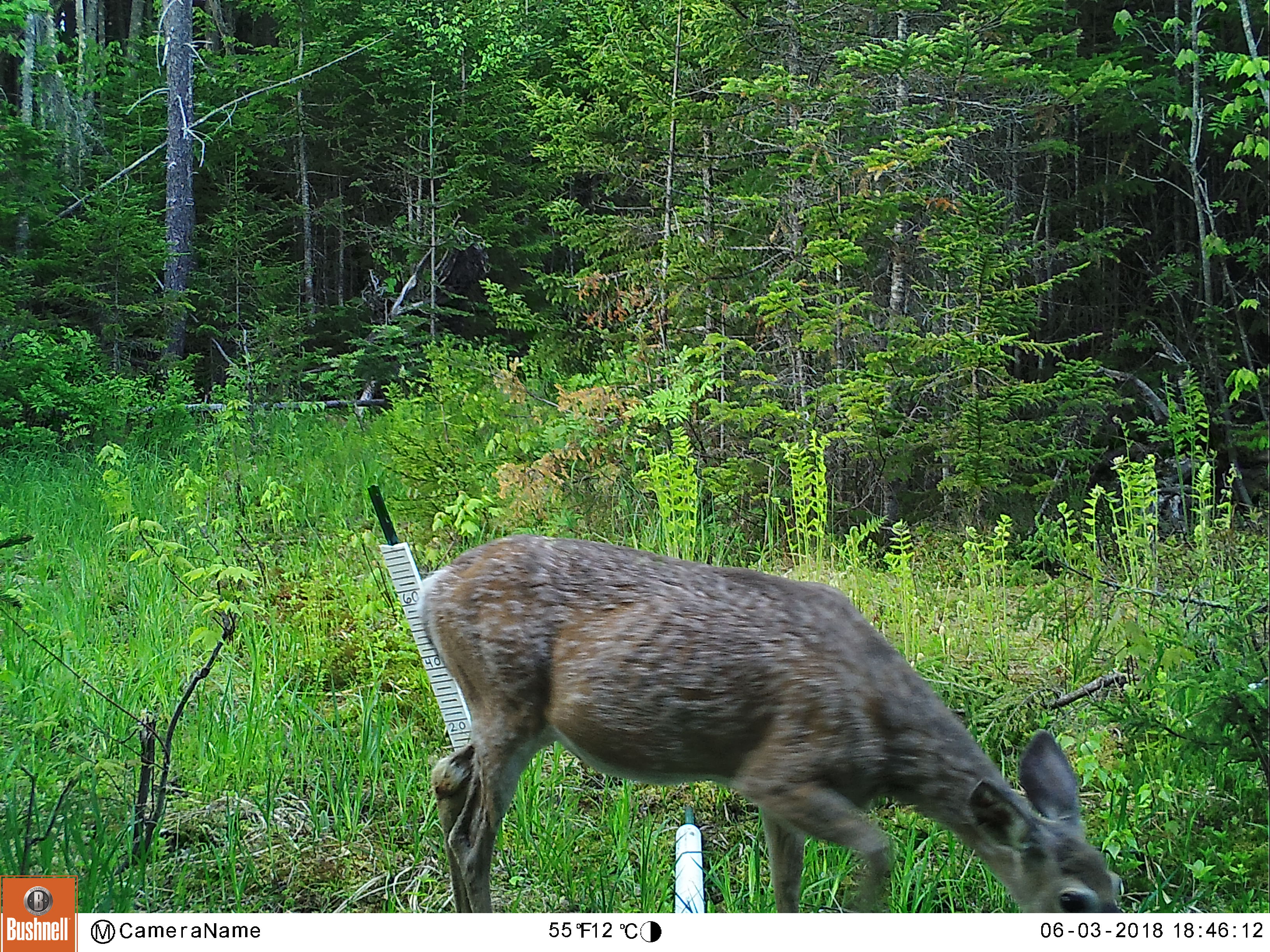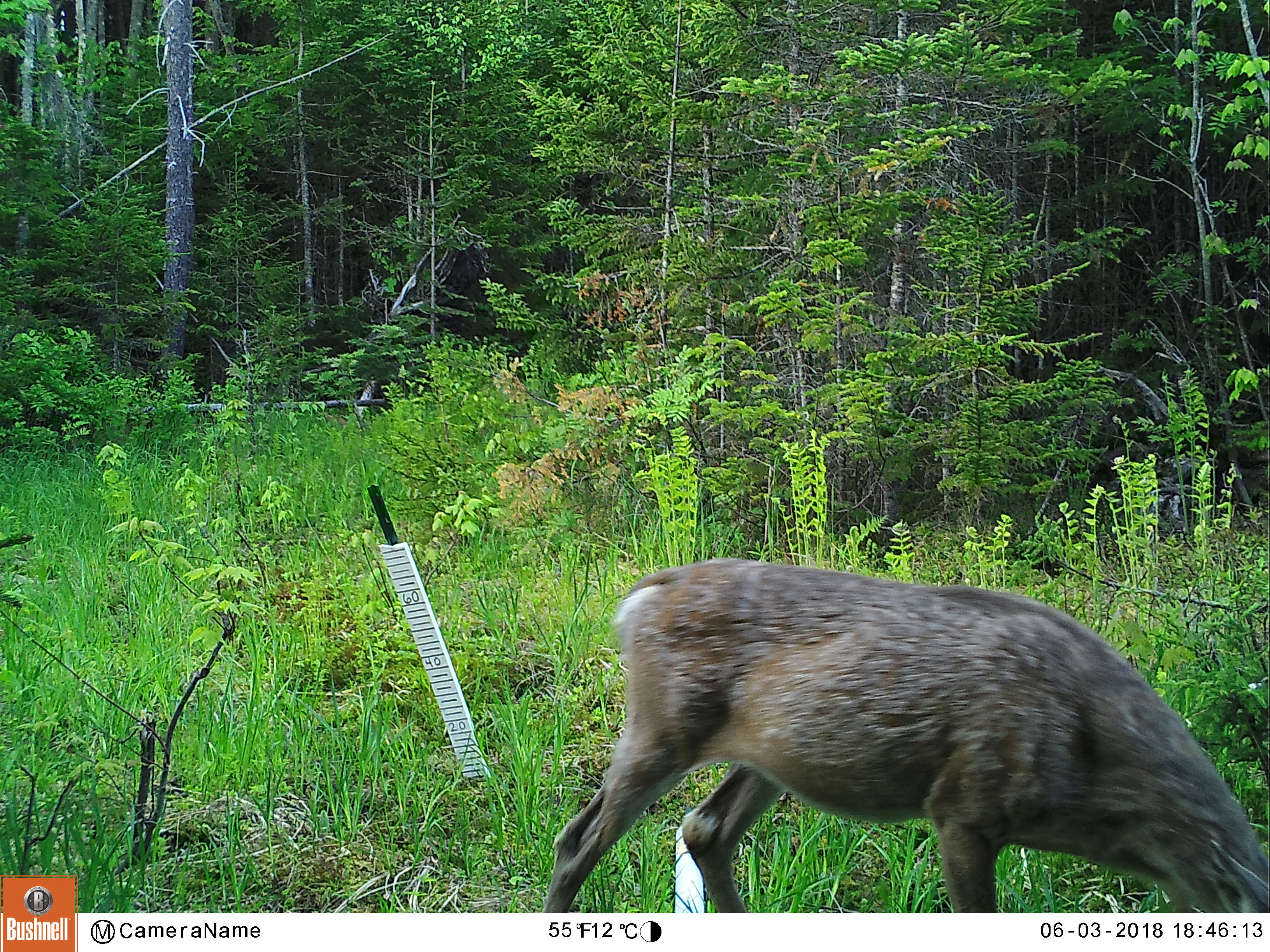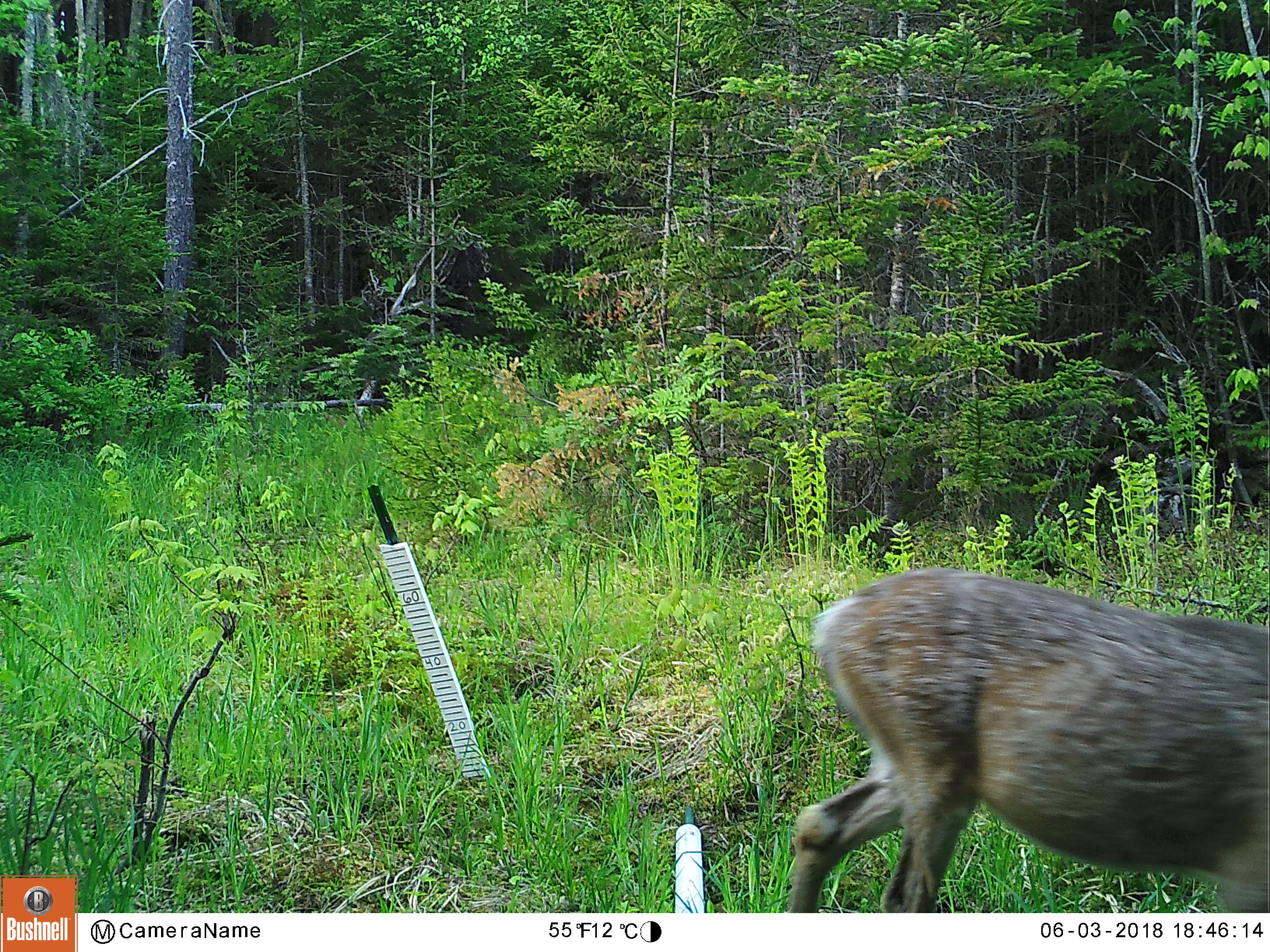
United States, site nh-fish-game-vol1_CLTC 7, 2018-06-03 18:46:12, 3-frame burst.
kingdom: Animalia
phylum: Chordata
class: Mammalia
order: Artiodactyla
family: Cervidae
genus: Odocoileus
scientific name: Odocoileus virginianus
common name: white-tailed deer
White-tailed deer (Odocoileus virginianus).